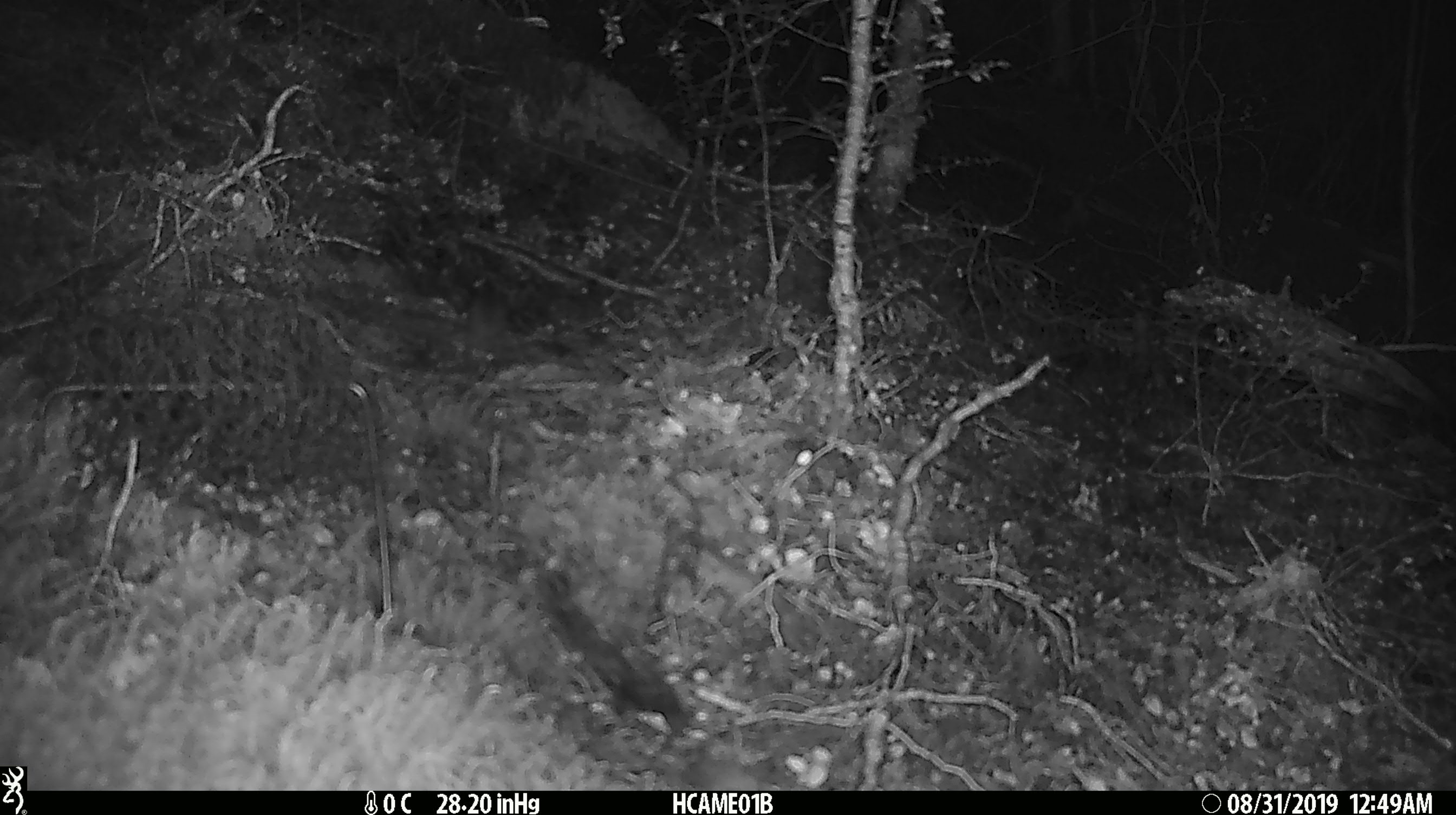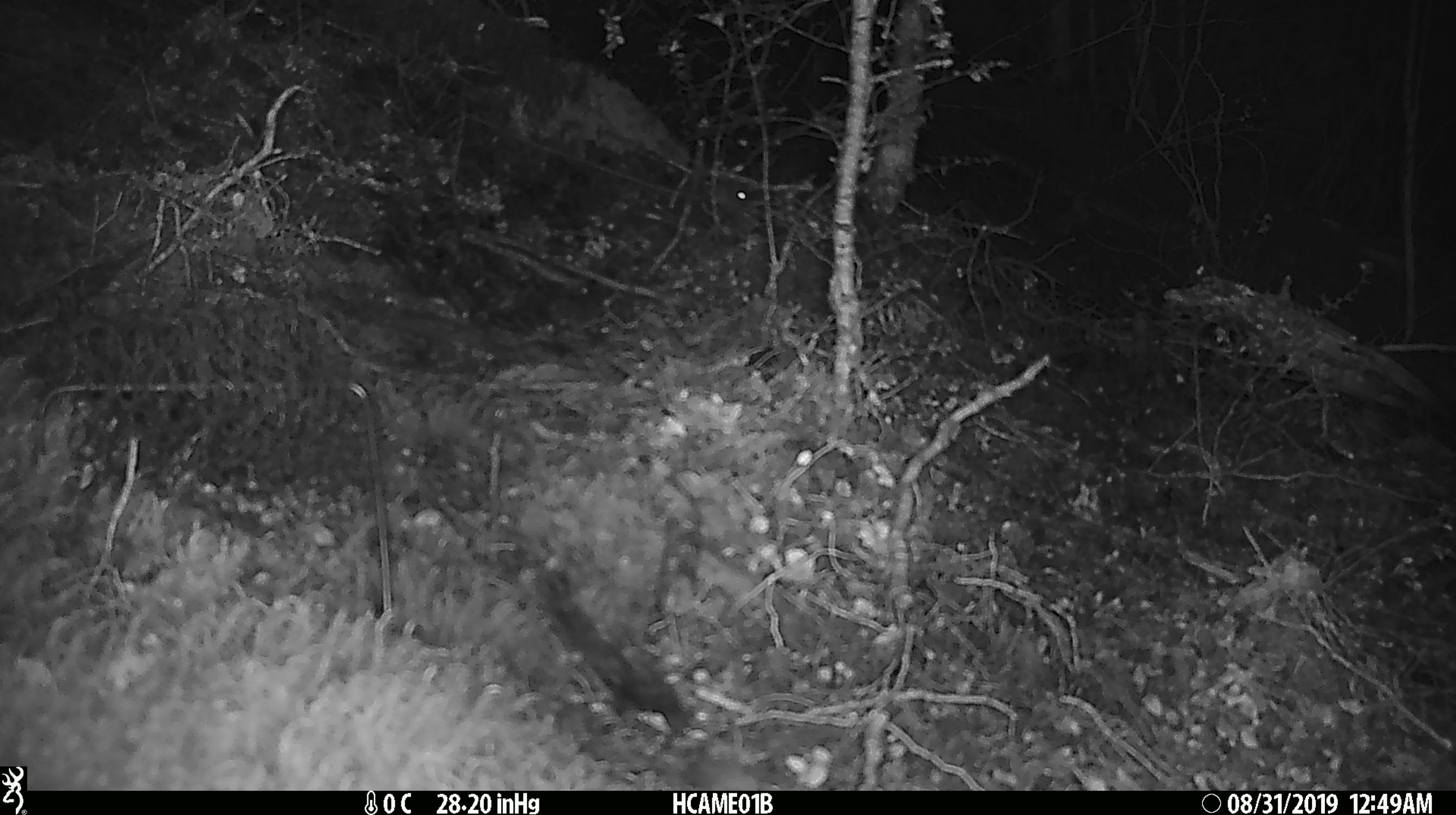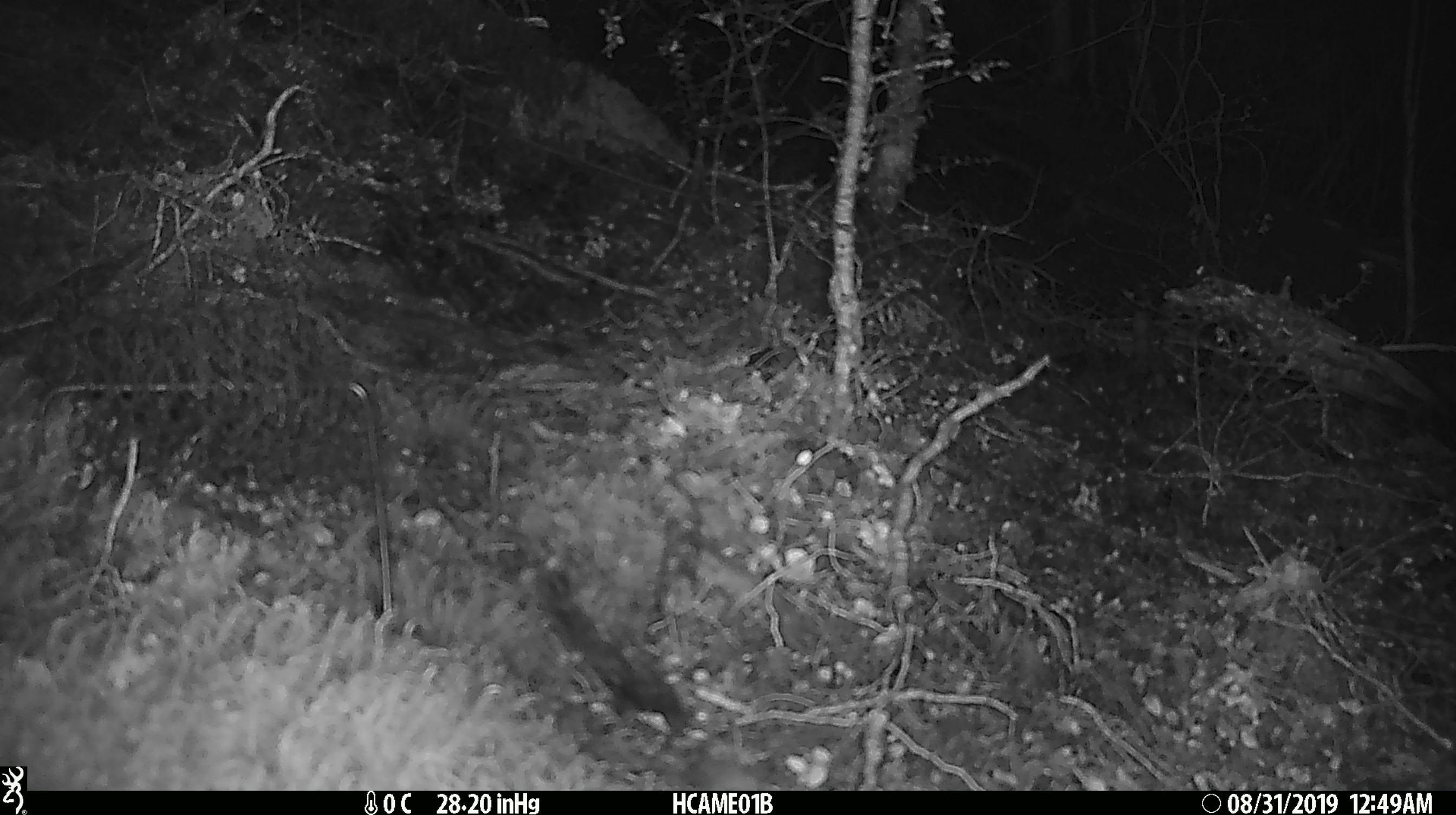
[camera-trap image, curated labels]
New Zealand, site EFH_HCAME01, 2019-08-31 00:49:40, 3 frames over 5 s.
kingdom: Animalia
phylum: Chordata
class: Mammalia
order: Rodentia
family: Muridae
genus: Mus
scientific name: Mus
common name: mouse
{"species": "mouse (Mus)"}